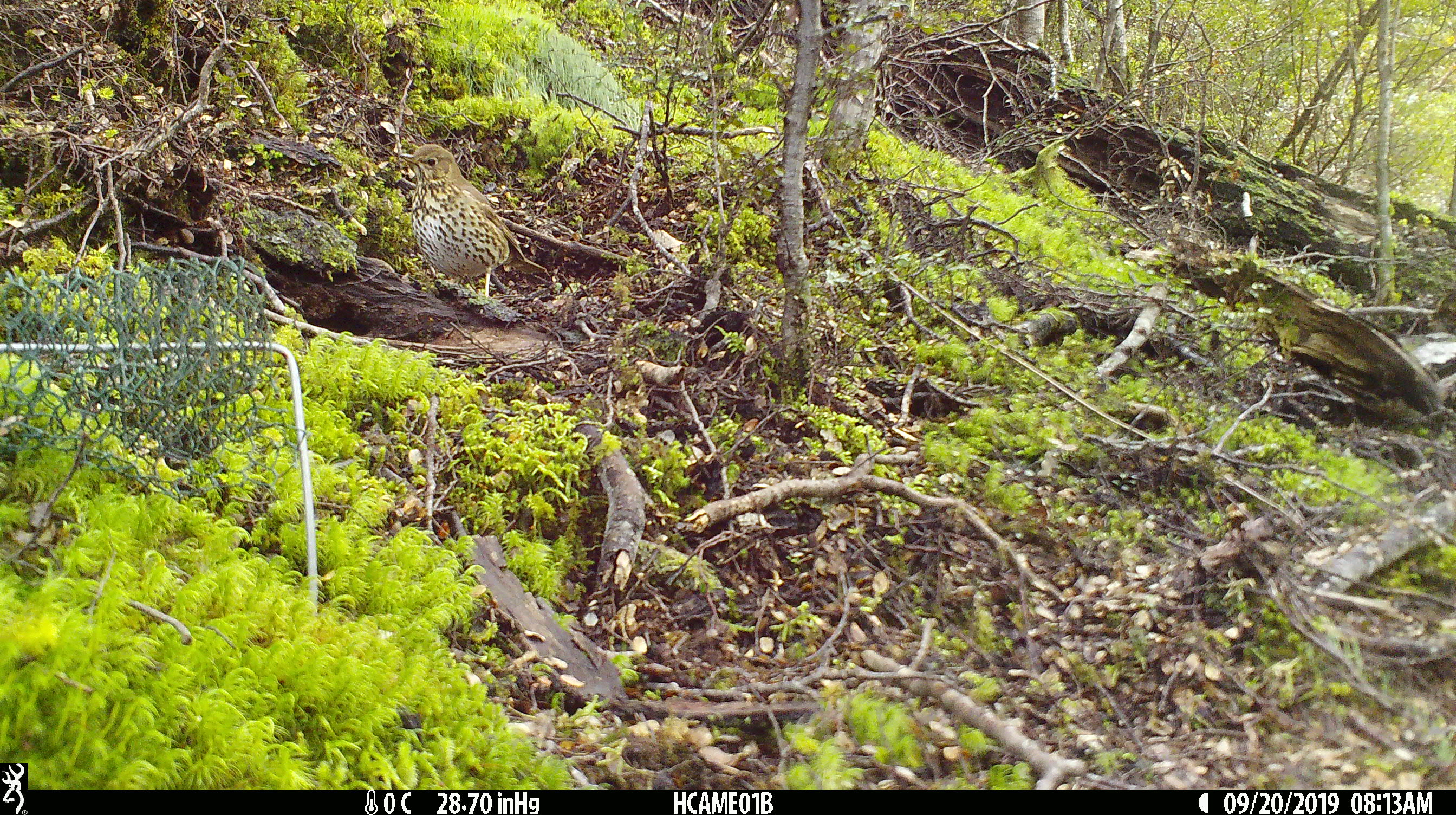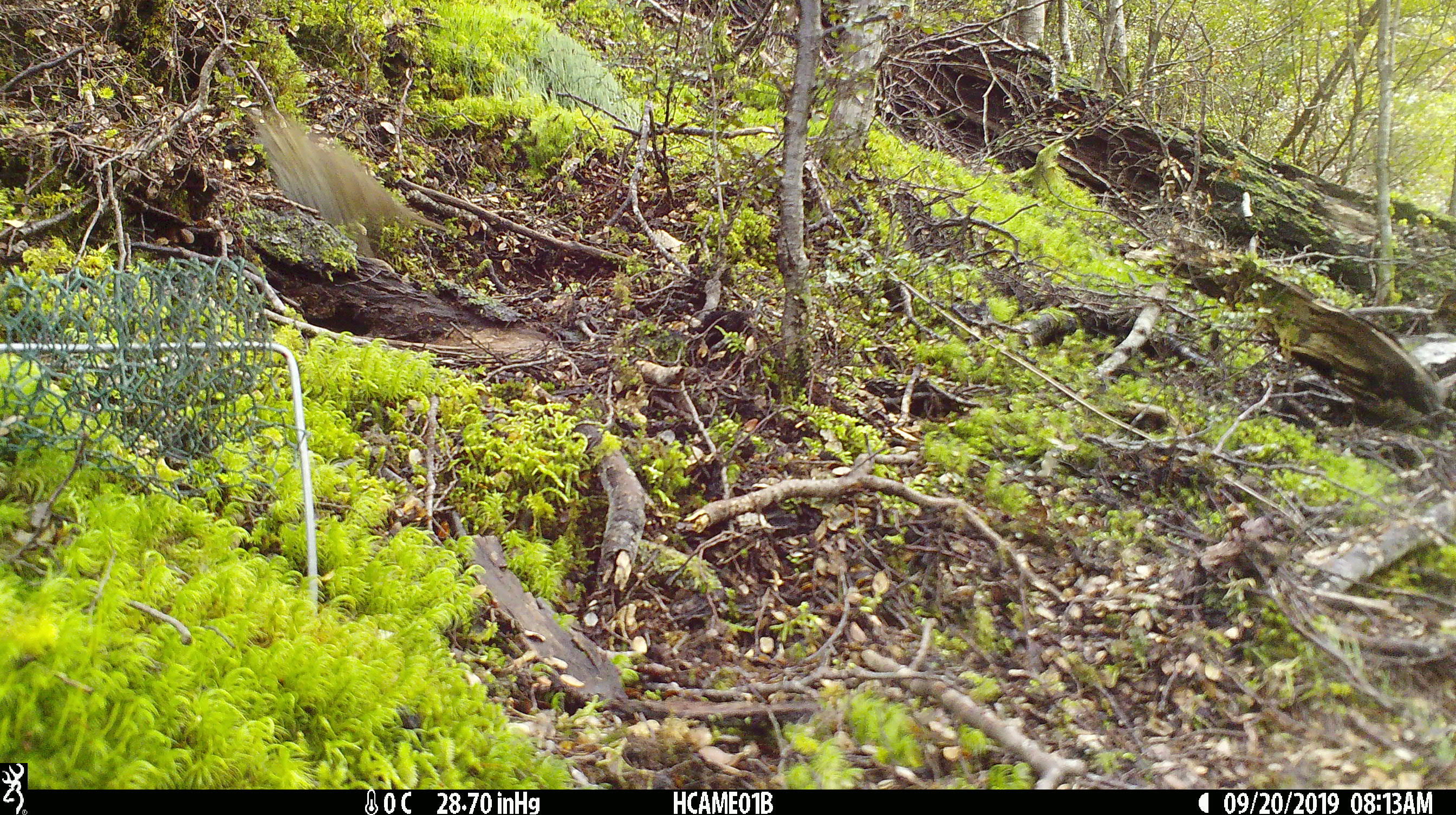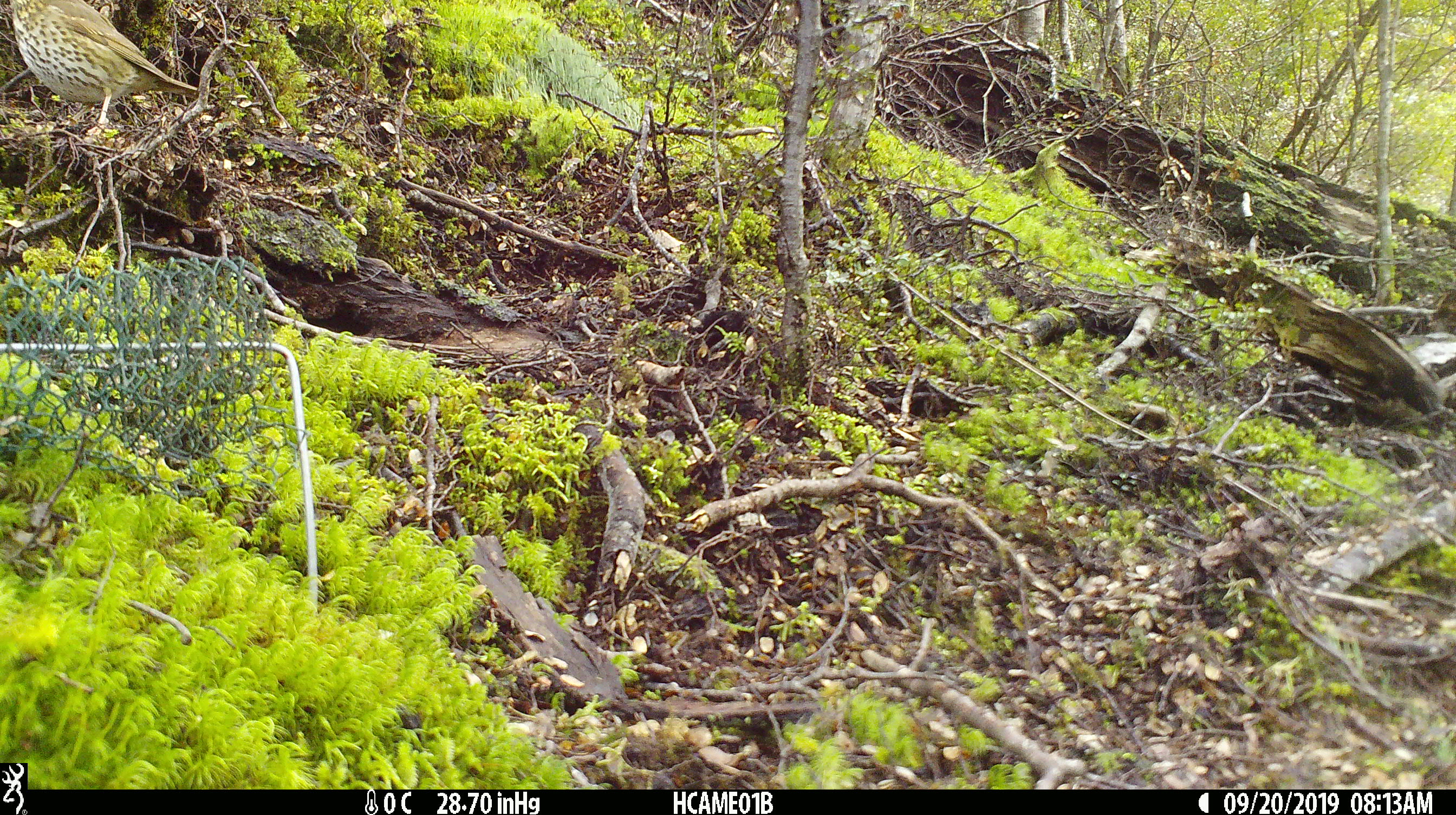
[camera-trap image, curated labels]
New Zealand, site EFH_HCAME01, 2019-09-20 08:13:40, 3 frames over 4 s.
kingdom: Animalia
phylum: Chordata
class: Aves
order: Passeriformes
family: Turdidae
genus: Turdus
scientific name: Turdus philomelos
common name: song thrush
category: thrush